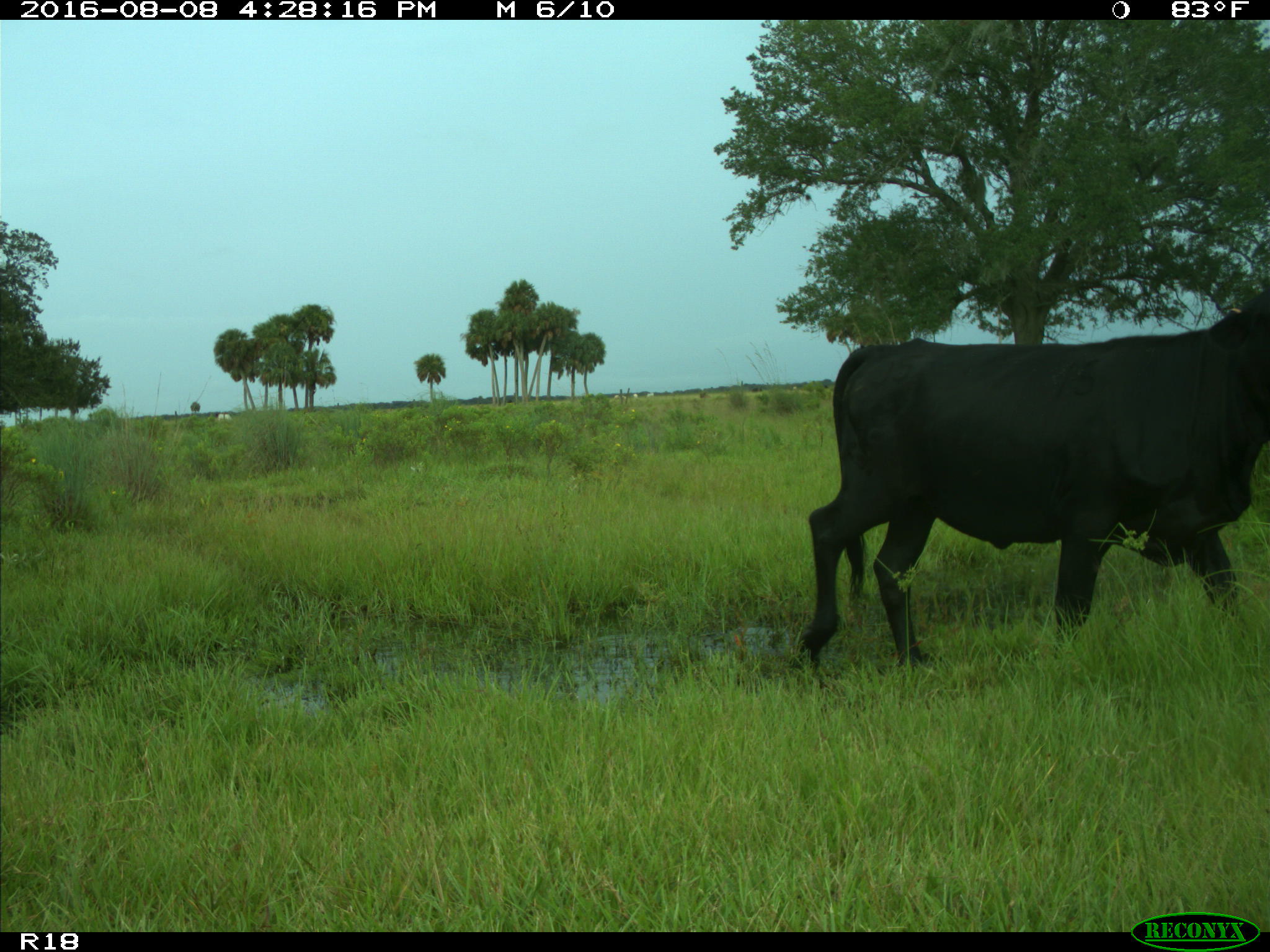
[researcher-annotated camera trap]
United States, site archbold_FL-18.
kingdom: Animalia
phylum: Chordata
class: Mammalia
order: Artiodactyla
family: Bovidae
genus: Bos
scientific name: Bos taurus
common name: domestic cow